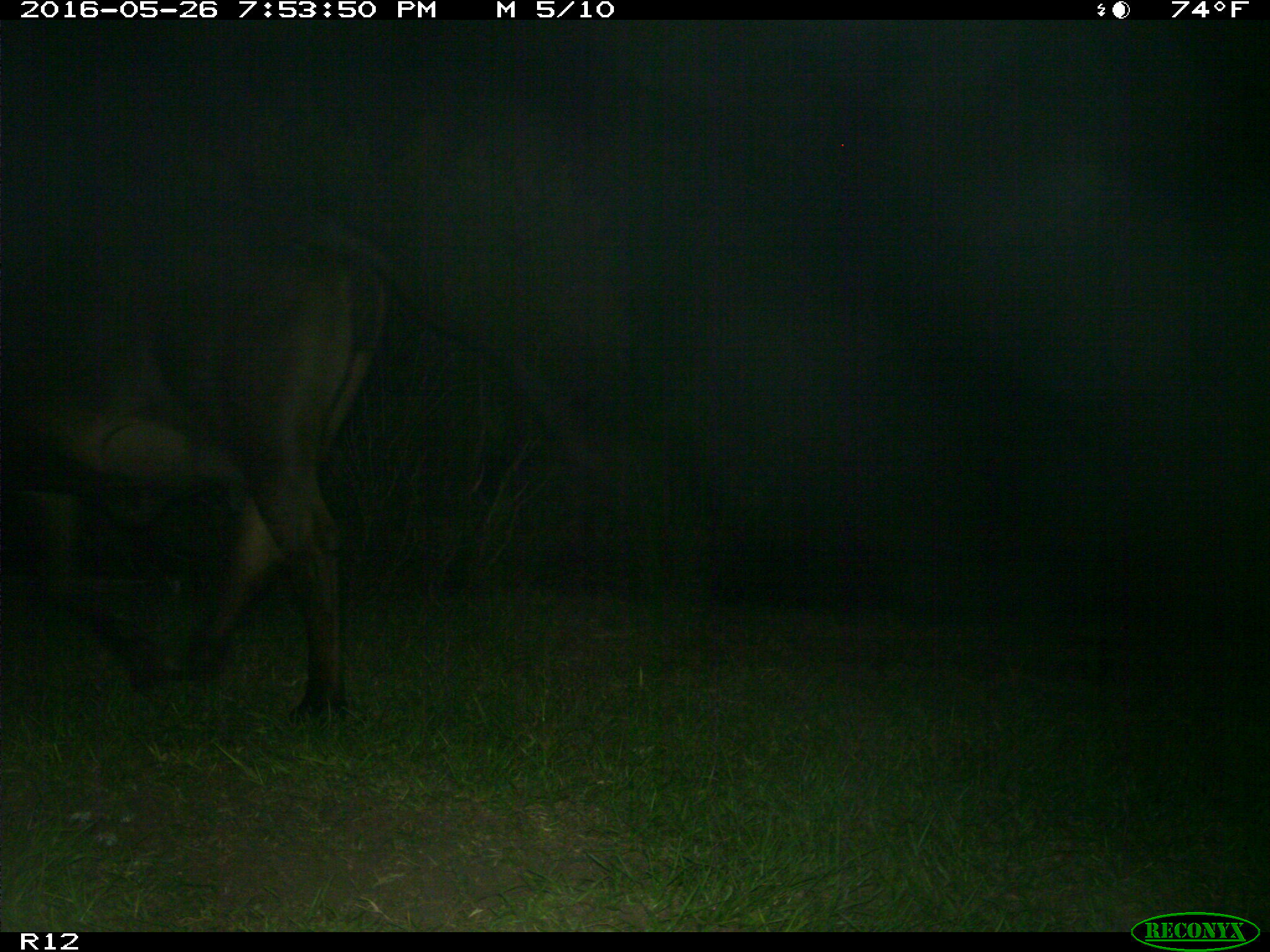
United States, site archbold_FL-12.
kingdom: Animalia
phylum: Chordata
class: Mammalia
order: Artiodactyla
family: Bovidae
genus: Bos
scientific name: Bos taurus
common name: domestic cow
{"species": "Bos taurus (domestic cow)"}